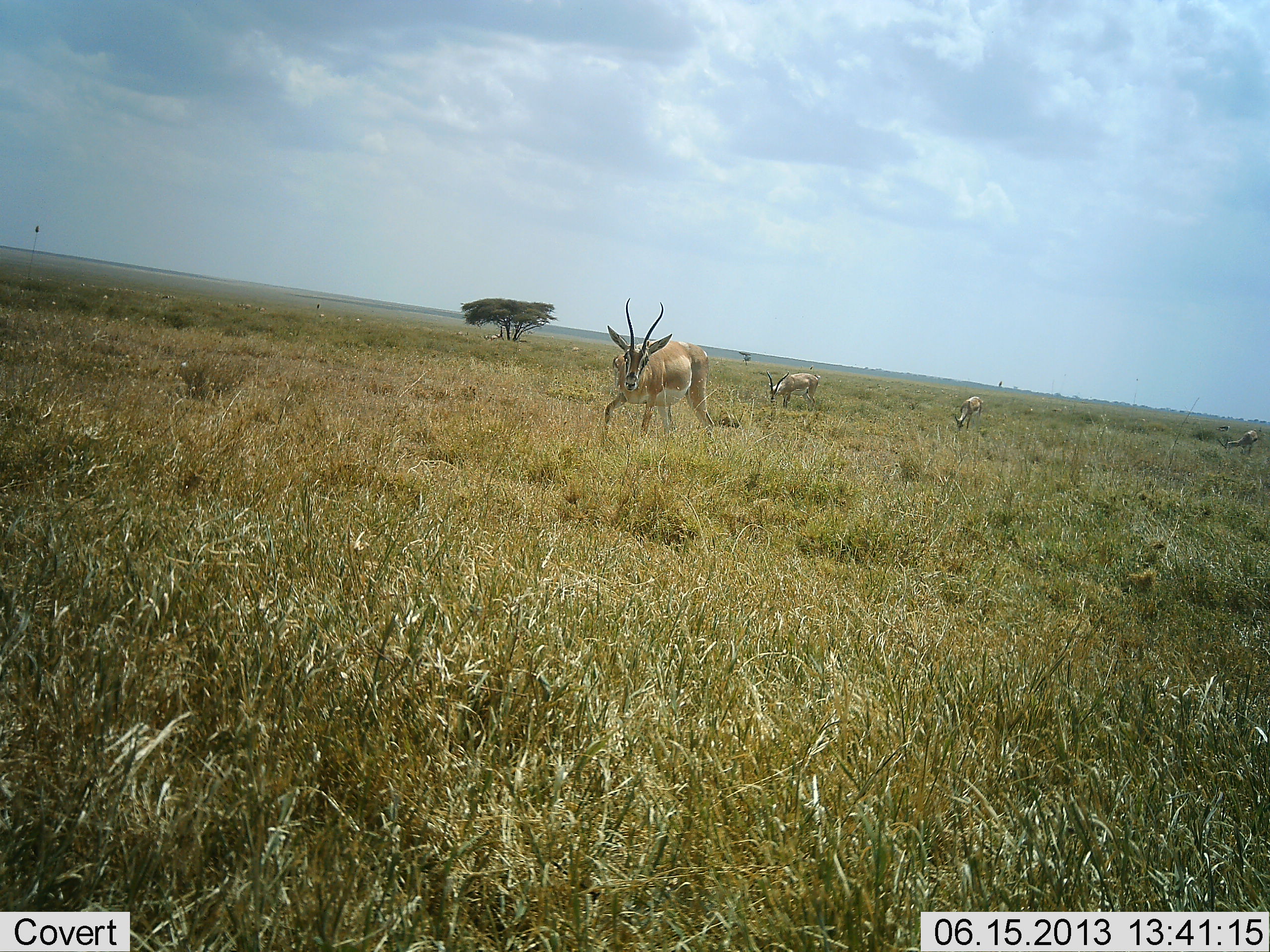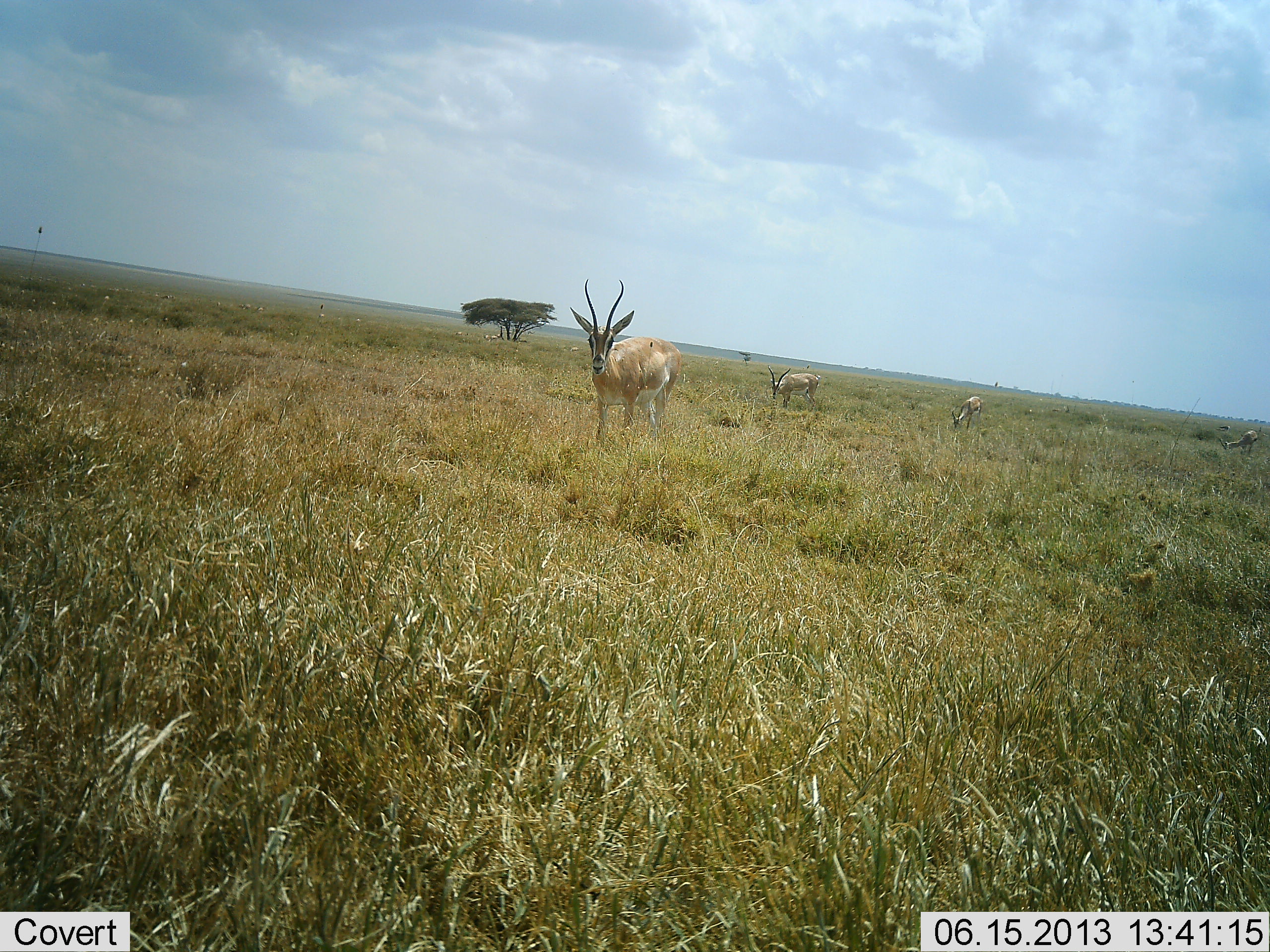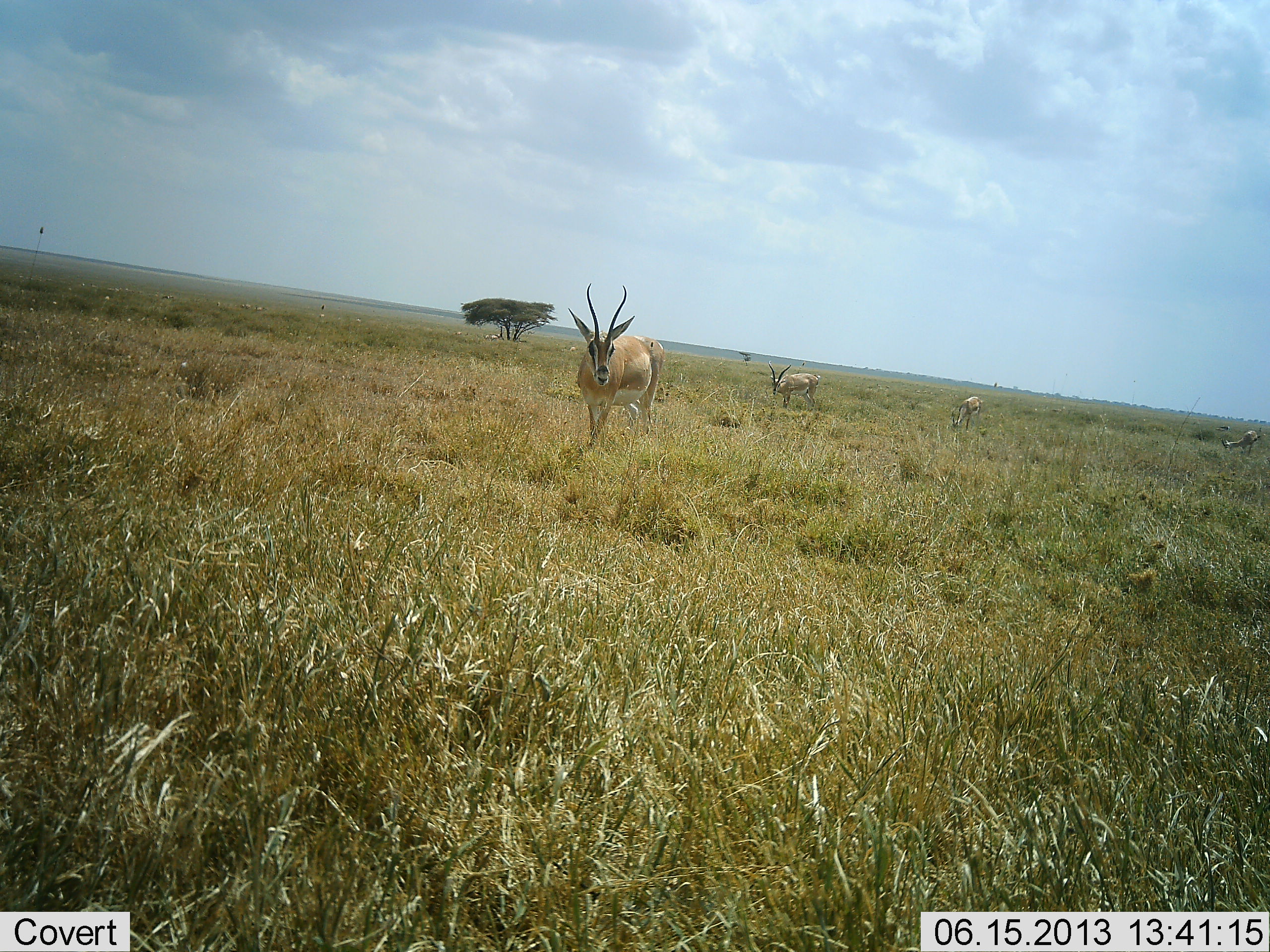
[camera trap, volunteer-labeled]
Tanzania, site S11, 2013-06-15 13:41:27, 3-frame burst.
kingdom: Animalia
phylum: Chordata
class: Mammalia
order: Artiodactyla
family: Bovidae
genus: Nanger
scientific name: Nanger granti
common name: grant's gazelle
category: gazellegrants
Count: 4.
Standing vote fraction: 20%.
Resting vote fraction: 0%.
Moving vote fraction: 67%.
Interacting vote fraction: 0%.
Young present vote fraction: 0%.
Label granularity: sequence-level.